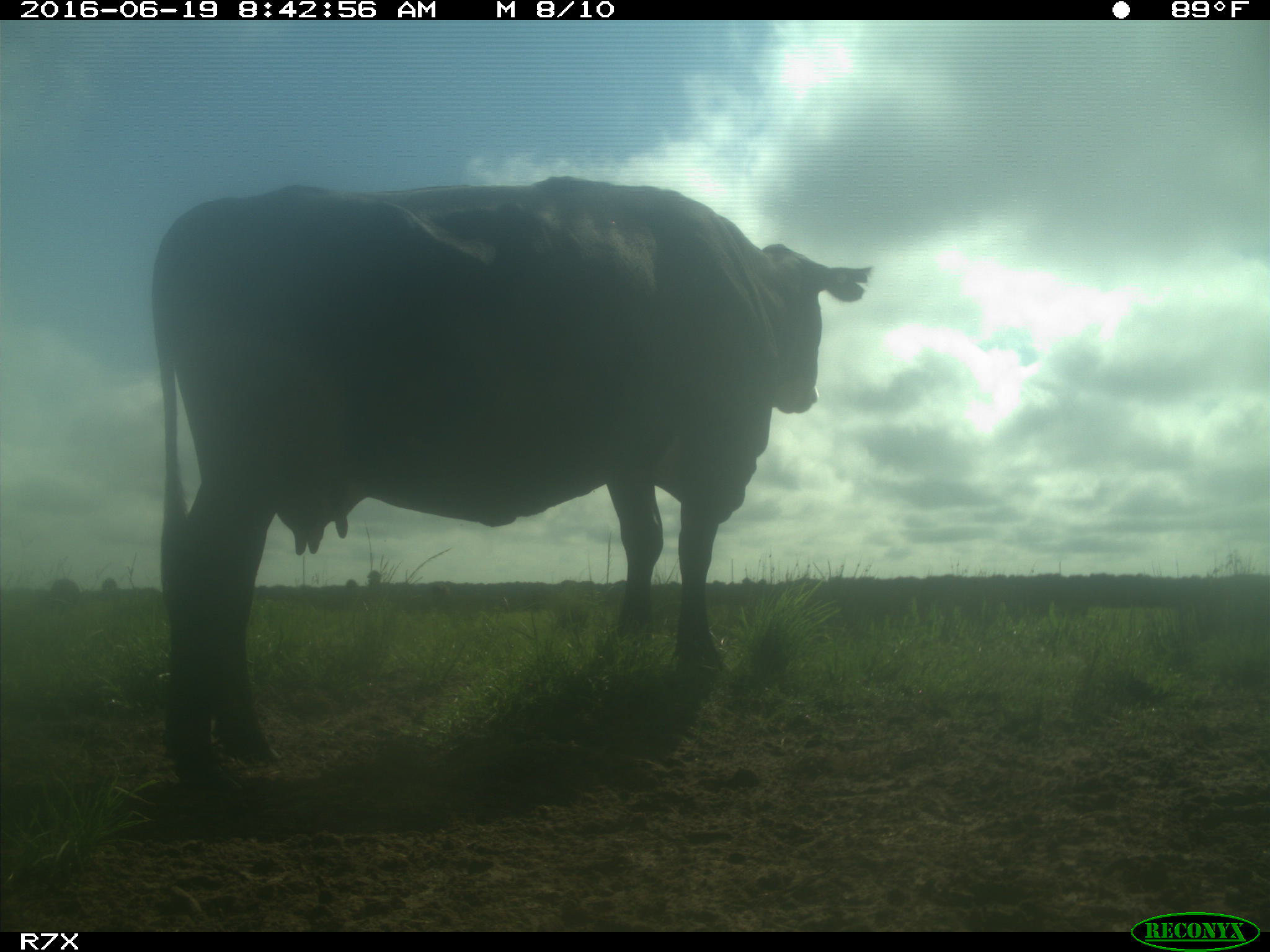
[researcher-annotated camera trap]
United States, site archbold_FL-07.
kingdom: Animalia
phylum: Chordata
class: Mammalia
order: Artiodactyla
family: Bovidae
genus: Bos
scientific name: Bos taurus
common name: domestic cow